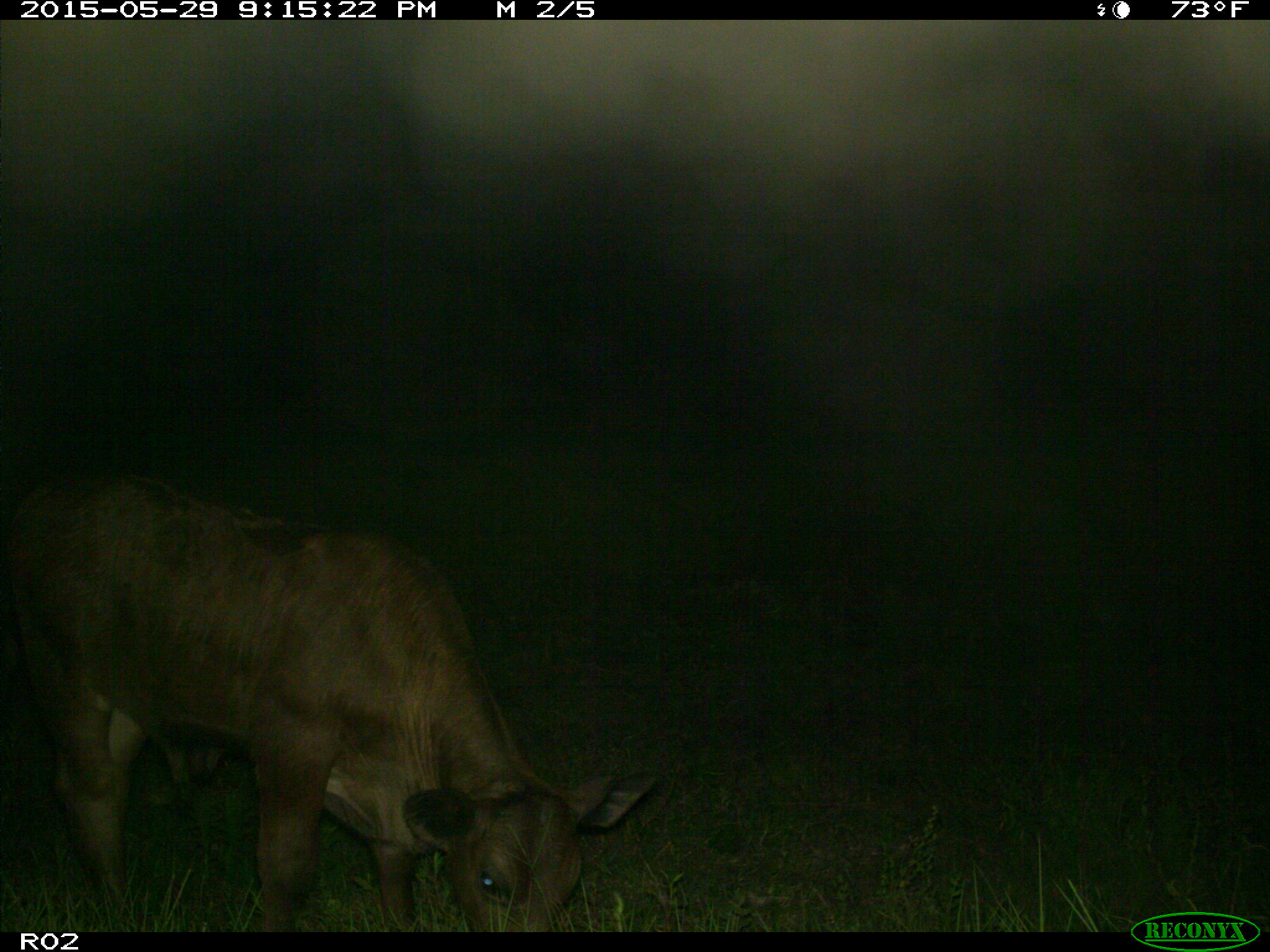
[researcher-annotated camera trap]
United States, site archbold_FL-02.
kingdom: Animalia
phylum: Chordata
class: Mammalia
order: Artiodactyla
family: Bovidae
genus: Bos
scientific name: Bos taurus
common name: domestic cow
Bos taurus (domestic cow).